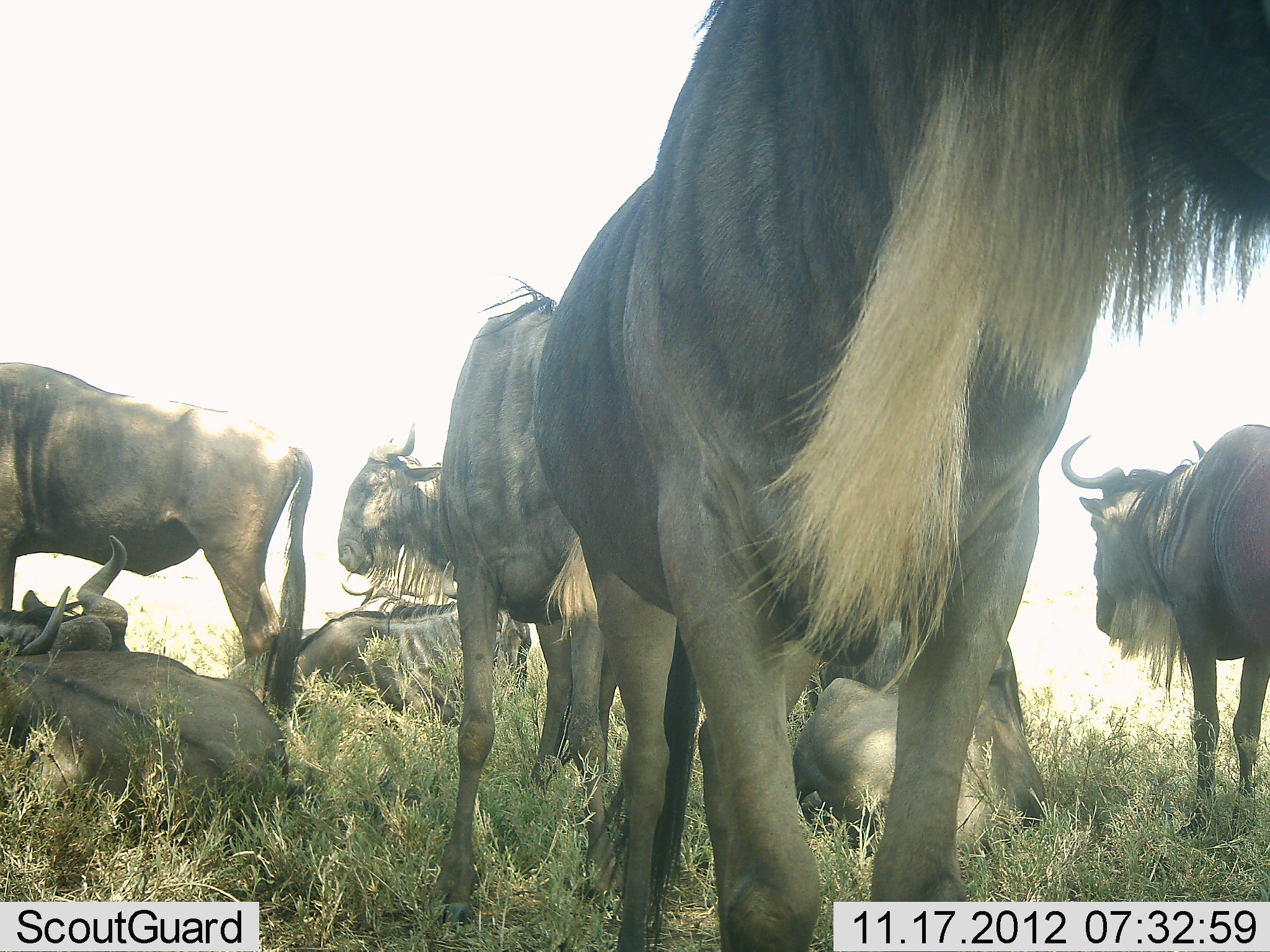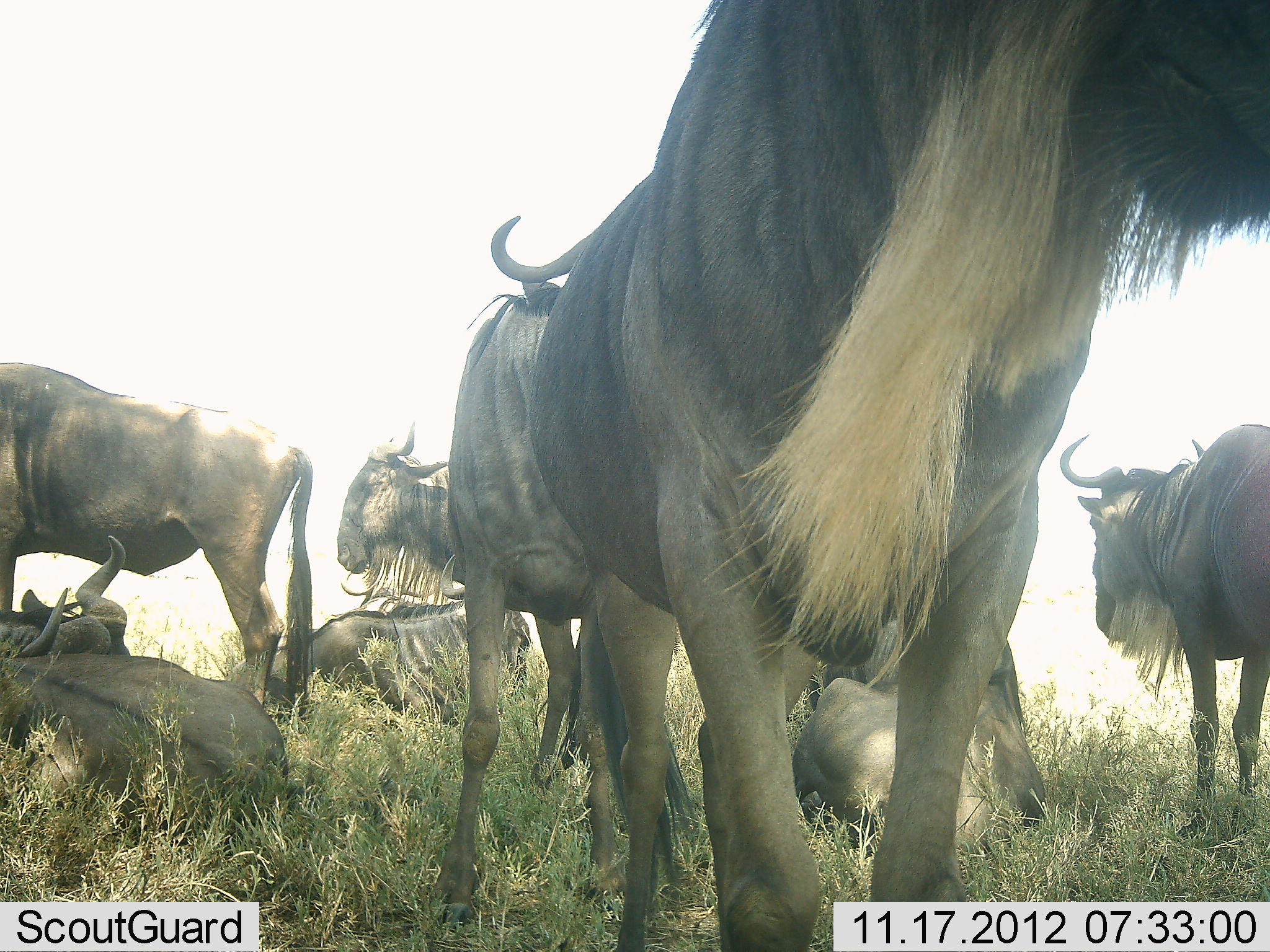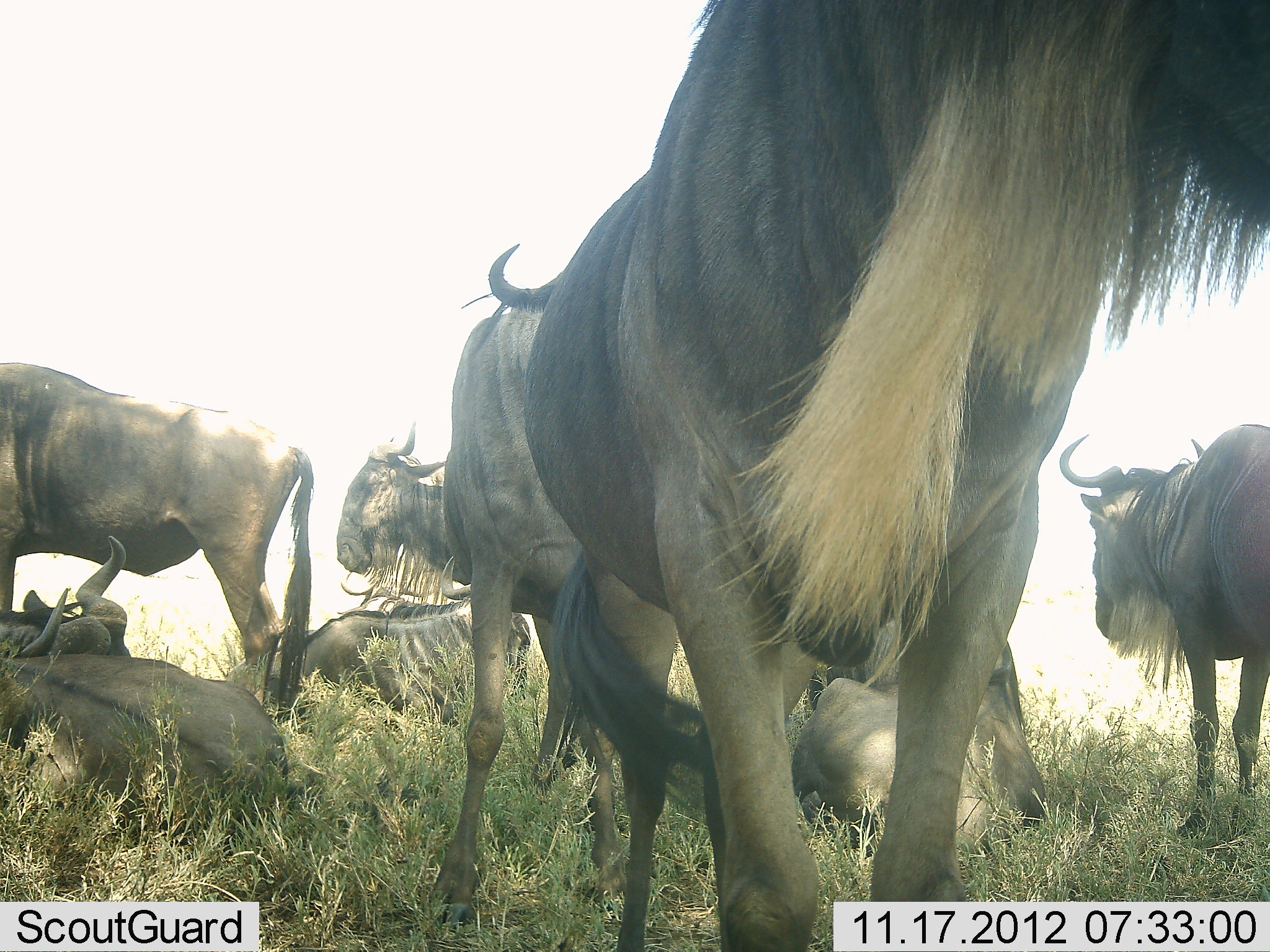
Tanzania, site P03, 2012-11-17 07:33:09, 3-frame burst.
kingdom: Animalia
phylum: Chordata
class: Mammalia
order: Artiodactyla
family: Bovidae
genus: Connochaetes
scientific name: Connochaetes taurinus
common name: blue wildebeest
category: wildebeest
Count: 8.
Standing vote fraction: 60%.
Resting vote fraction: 100%.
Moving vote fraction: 10%.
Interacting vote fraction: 10%.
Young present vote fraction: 0%.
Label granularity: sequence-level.